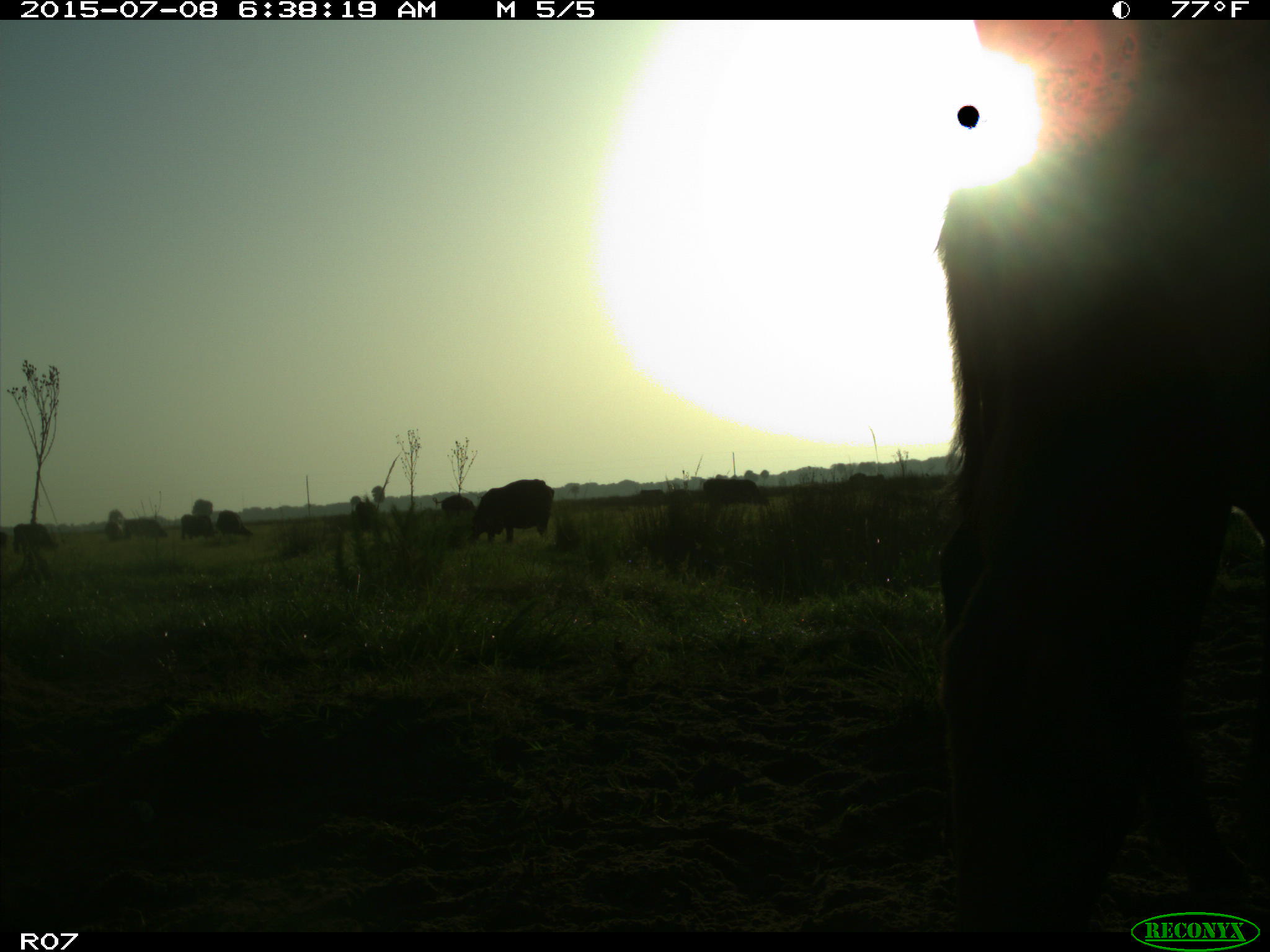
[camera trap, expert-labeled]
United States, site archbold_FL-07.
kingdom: Animalia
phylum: Chordata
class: Mammalia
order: Artiodactyla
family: Bovidae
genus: Bos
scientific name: Bos taurus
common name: domestic cow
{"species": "Bos taurus (domestic cow)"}